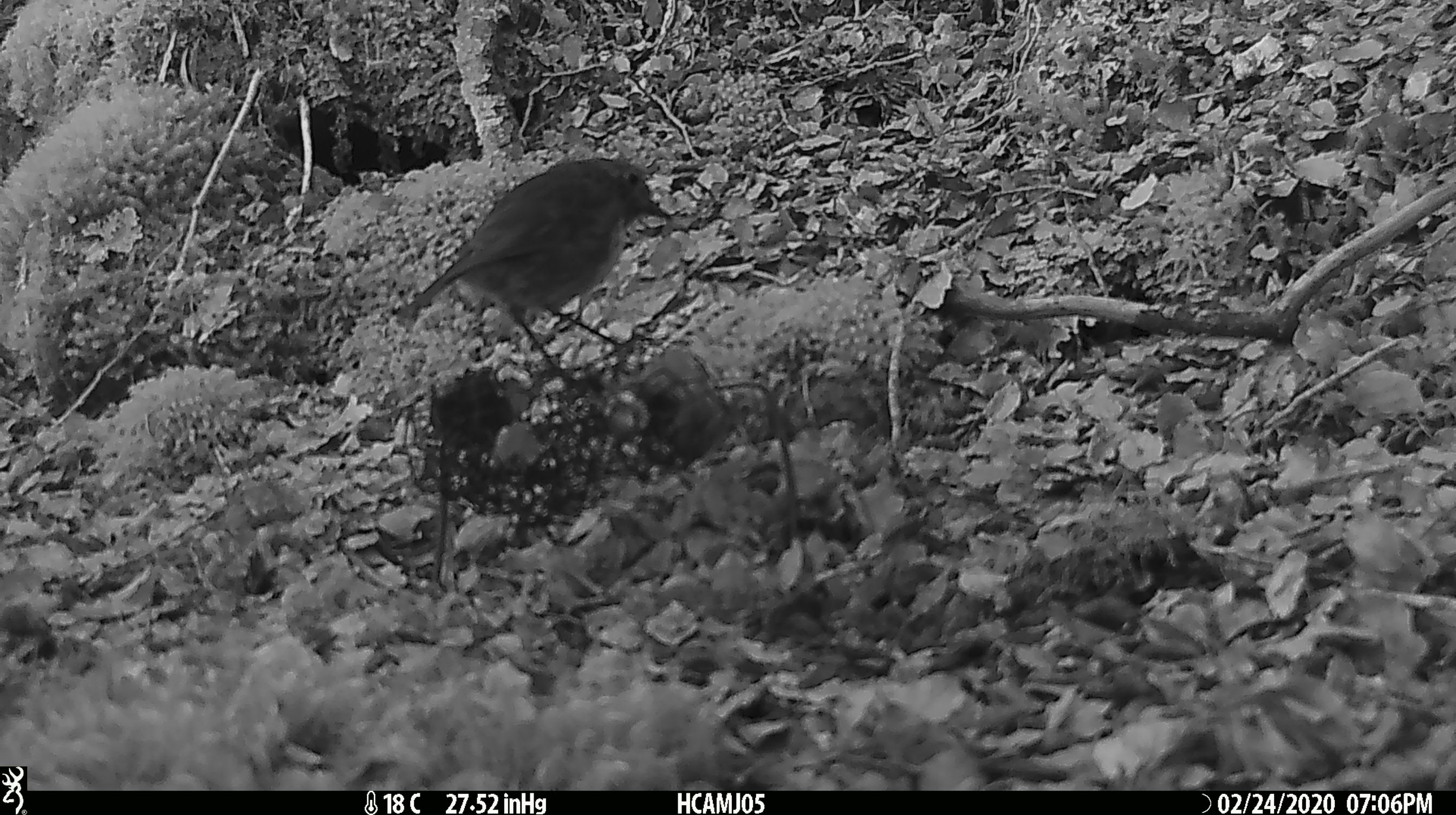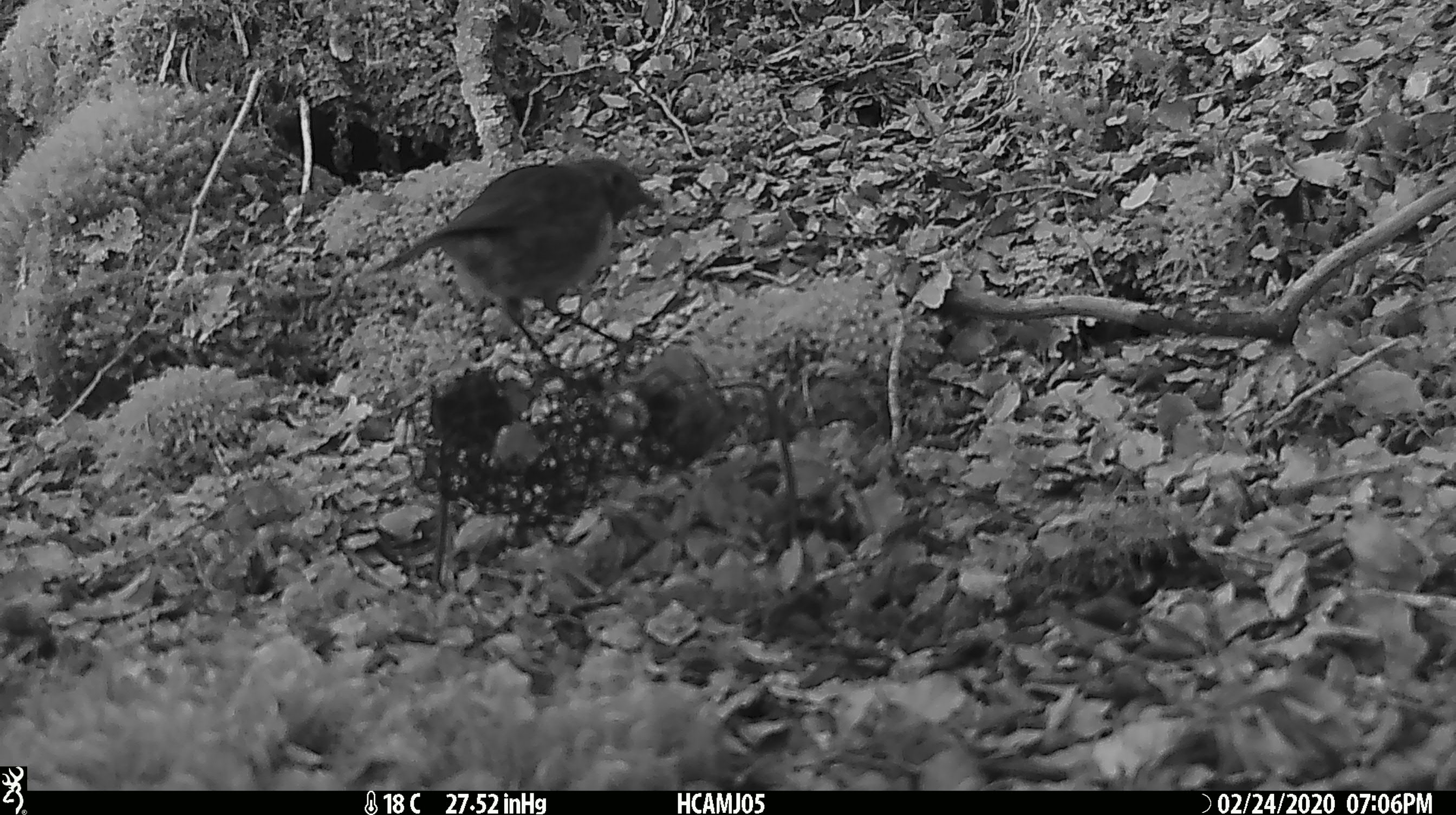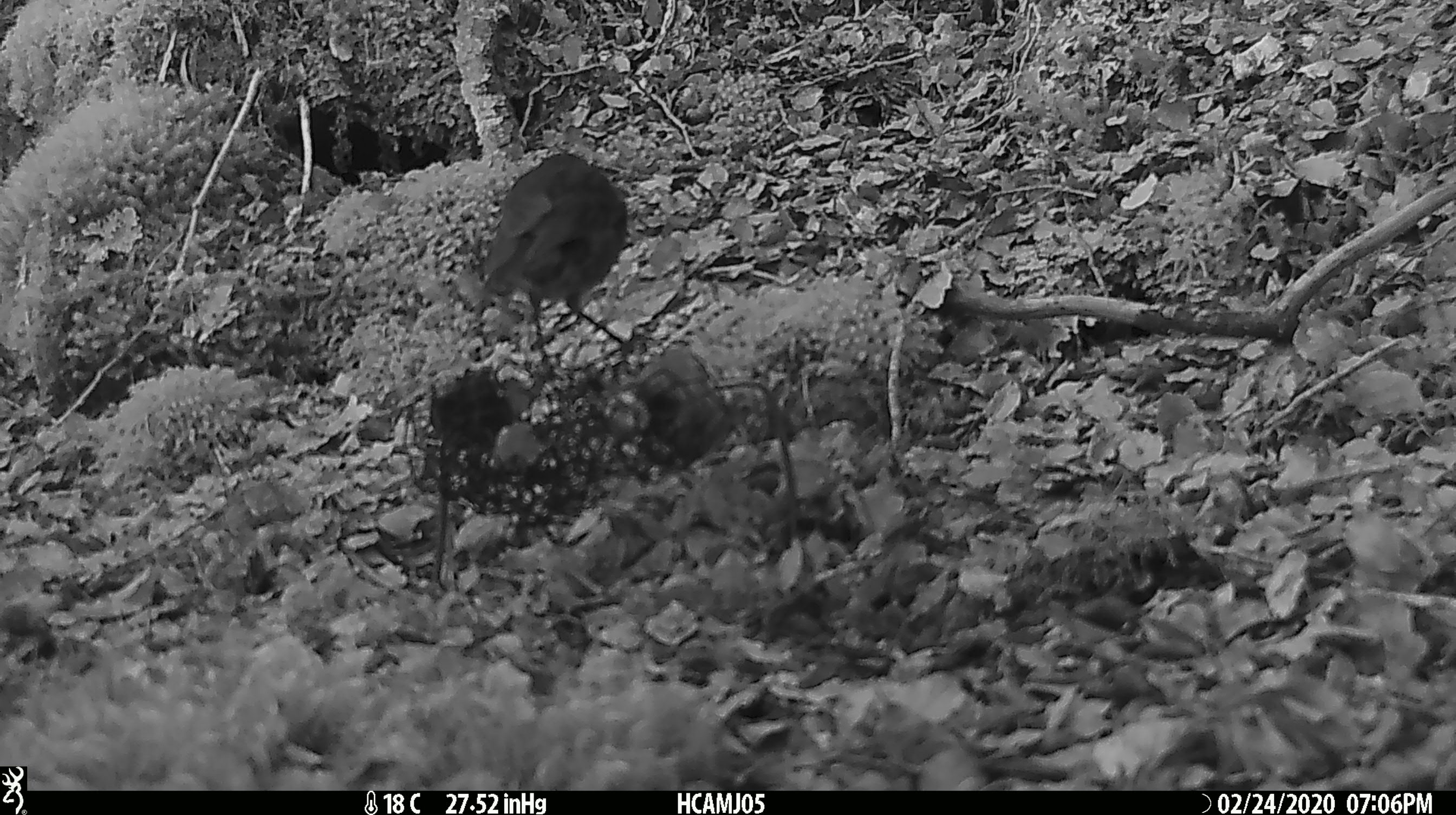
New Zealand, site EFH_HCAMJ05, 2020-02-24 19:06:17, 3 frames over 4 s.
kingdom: Animalia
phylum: Chordata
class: Aves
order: Passeriformes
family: Petroicidae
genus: Petroica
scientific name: Petroica australis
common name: new zealand robin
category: robin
Robin (new zealand robin) (Petroica australis).